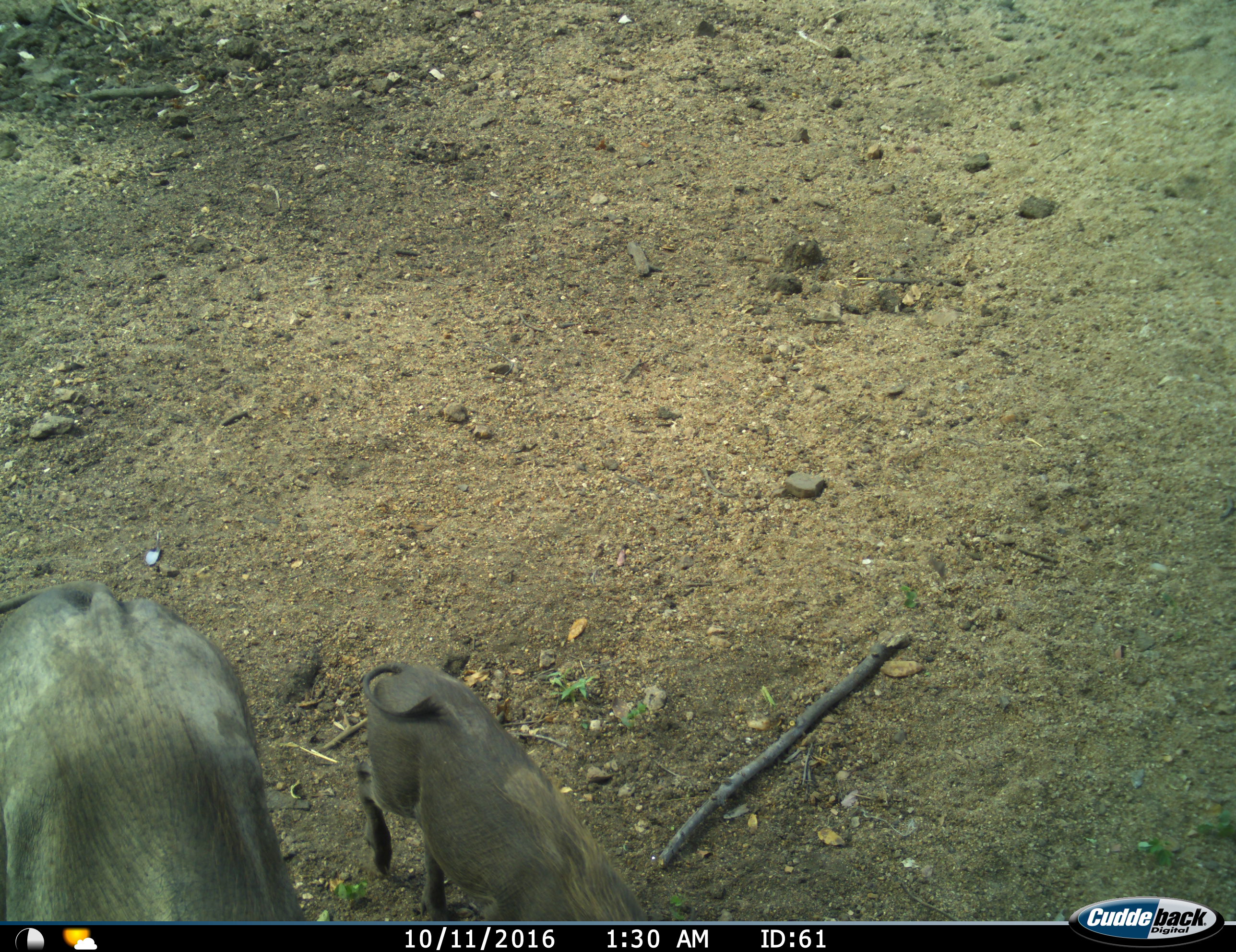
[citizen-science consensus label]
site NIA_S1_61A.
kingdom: Animalia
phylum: Chordata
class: Mammalia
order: Artiodactyla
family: Suidae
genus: Phacochoerus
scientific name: Phacochoerus africanus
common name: warthog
Warthog (Phacochoerus africanus), count 2. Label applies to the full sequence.